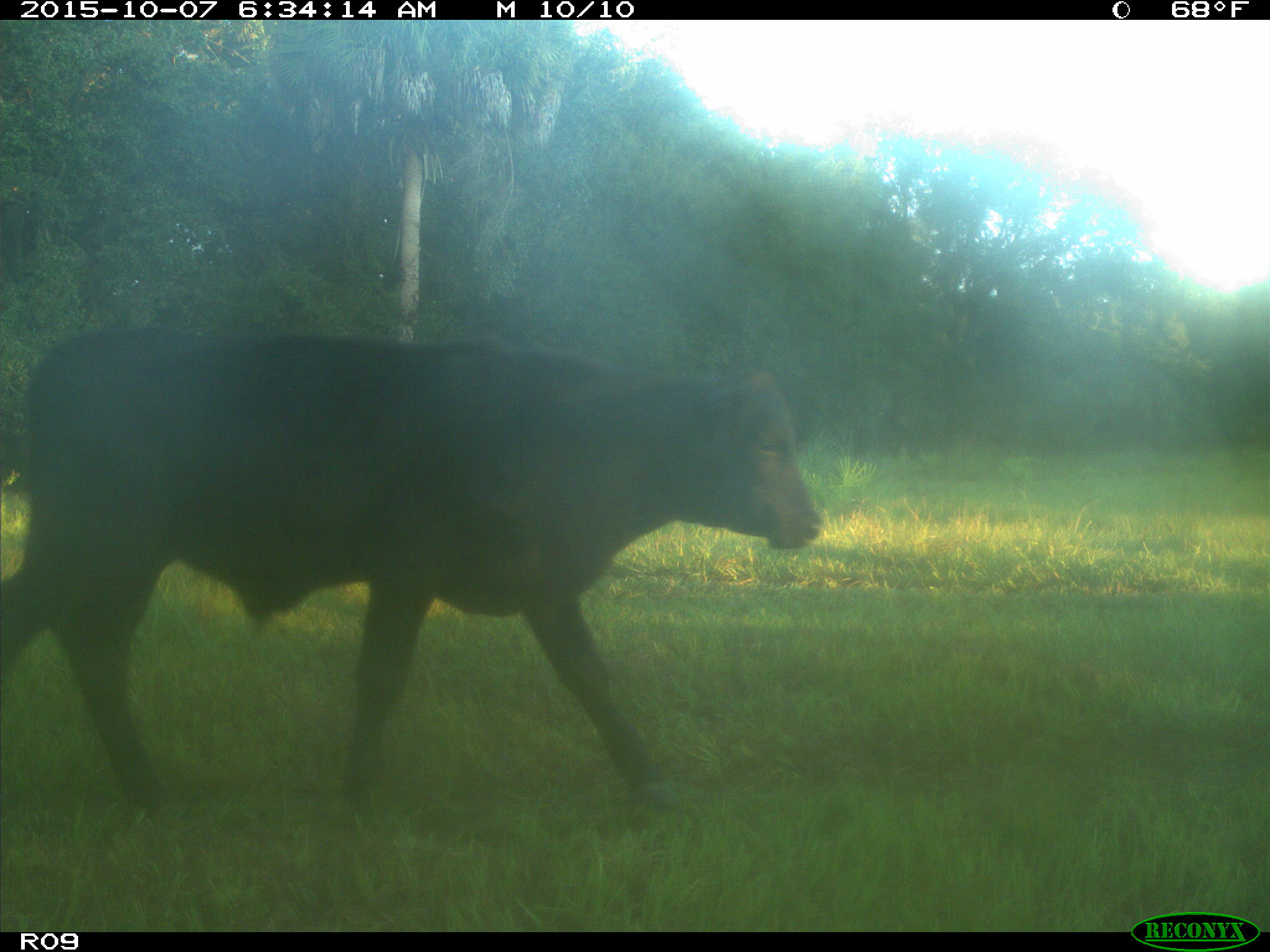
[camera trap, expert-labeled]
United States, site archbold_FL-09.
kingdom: Animalia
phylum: Chordata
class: Mammalia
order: Artiodactyla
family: Bovidae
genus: Bos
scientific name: Bos taurus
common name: domestic cow